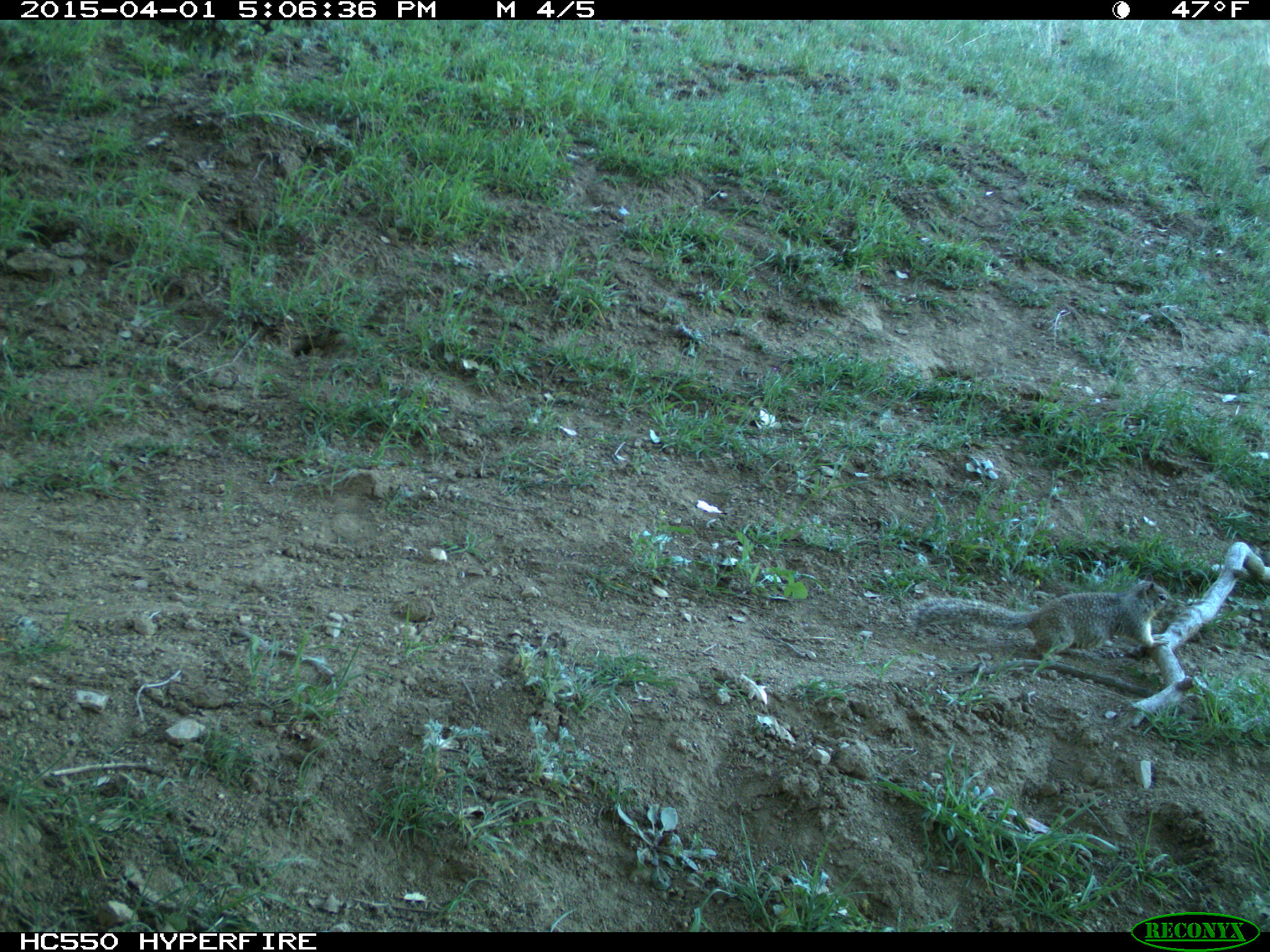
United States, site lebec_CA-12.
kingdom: Animalia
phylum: Chordata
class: Mammalia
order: Rodentia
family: Sciuridae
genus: Otospermophilus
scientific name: Otospermophilus beecheyi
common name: california ground squirrel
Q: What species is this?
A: Otospermophilus beecheyi (california ground squirrel).